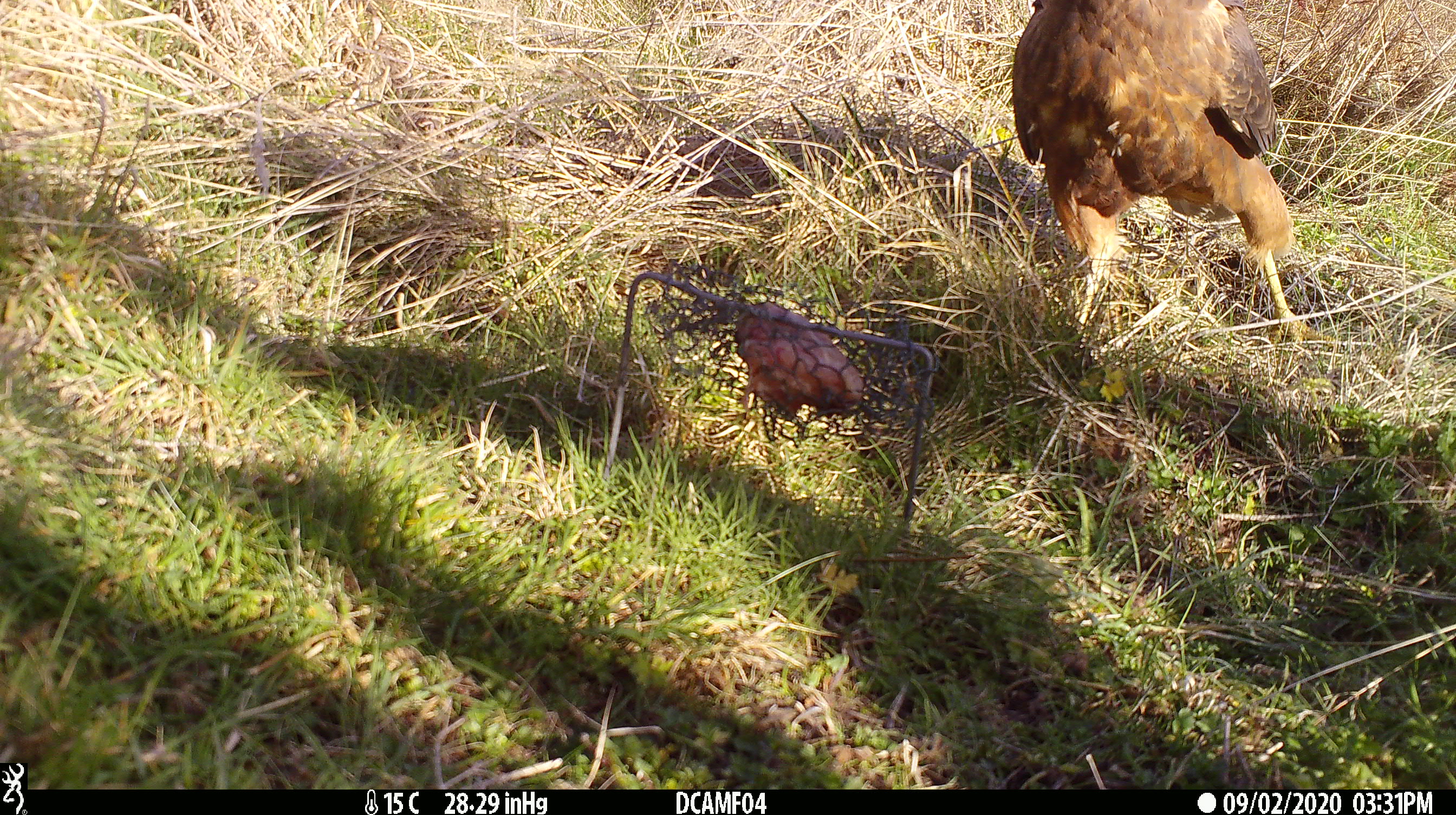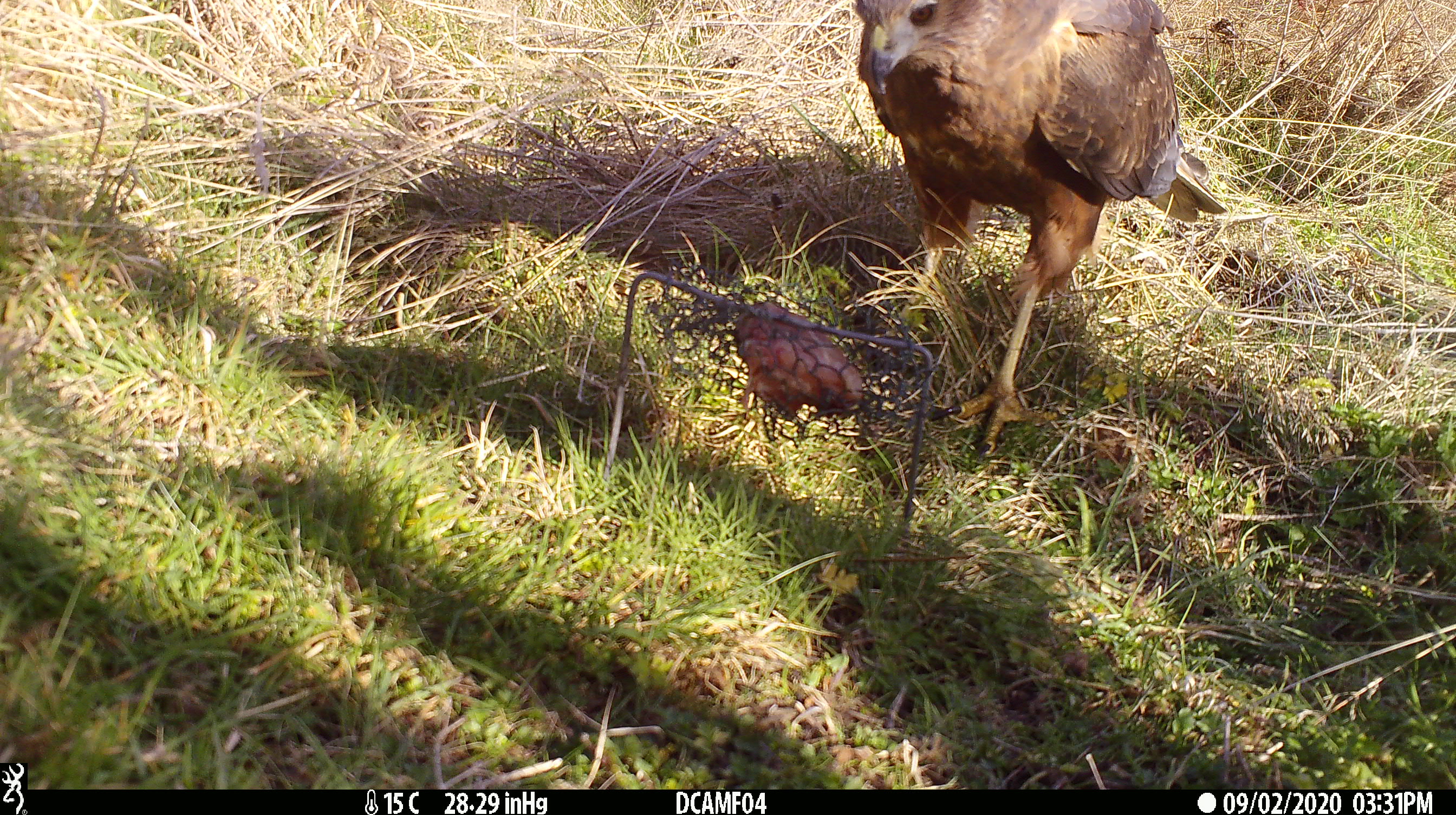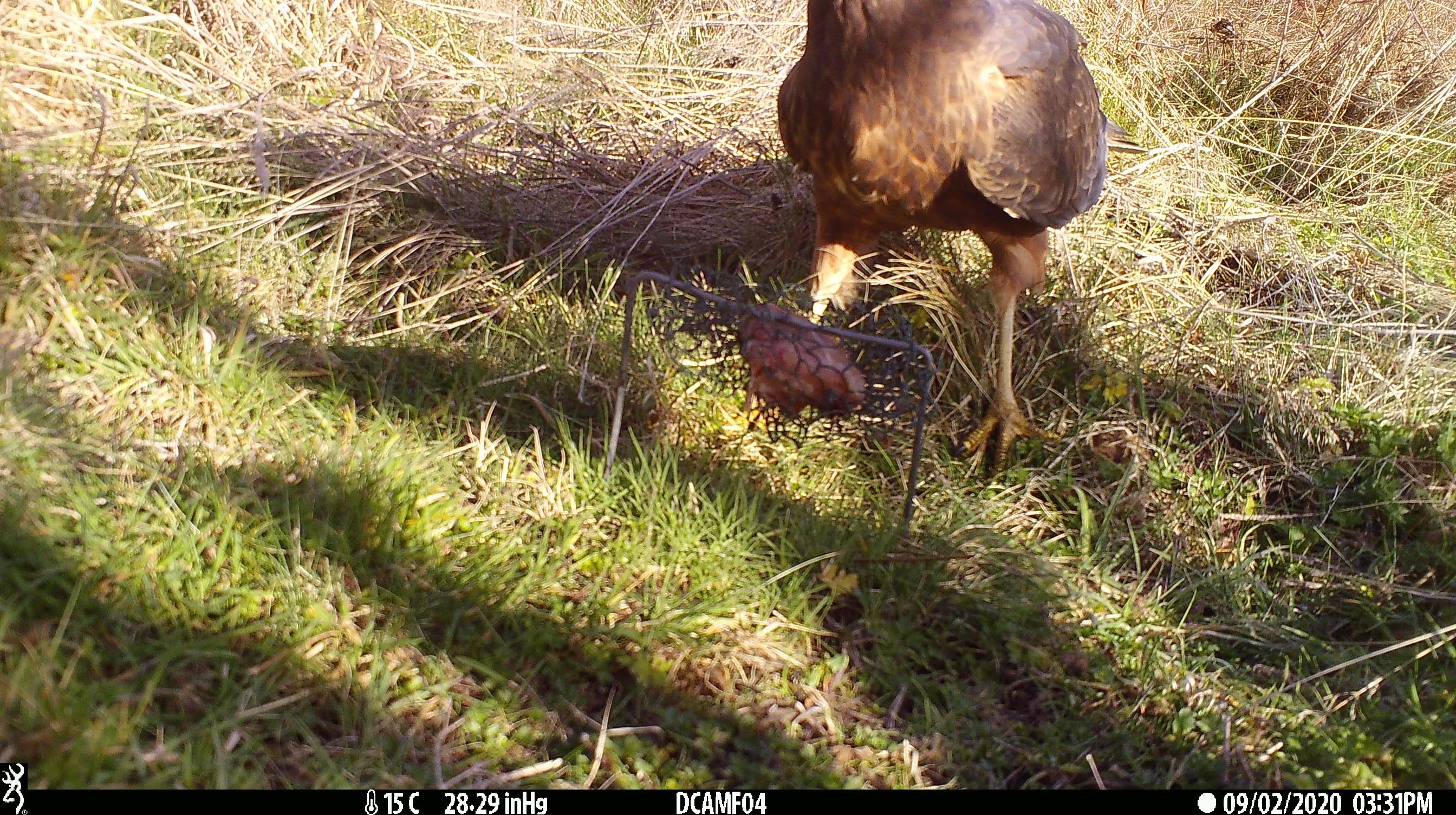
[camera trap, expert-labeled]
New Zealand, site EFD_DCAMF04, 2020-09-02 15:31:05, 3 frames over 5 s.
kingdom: Animalia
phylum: Chordata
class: Aves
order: Accipitriformes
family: Accipitridae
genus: Circus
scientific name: Circus approximans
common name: swamp harrier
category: harrier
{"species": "harrier (swamp harrier) (Circus approximans)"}